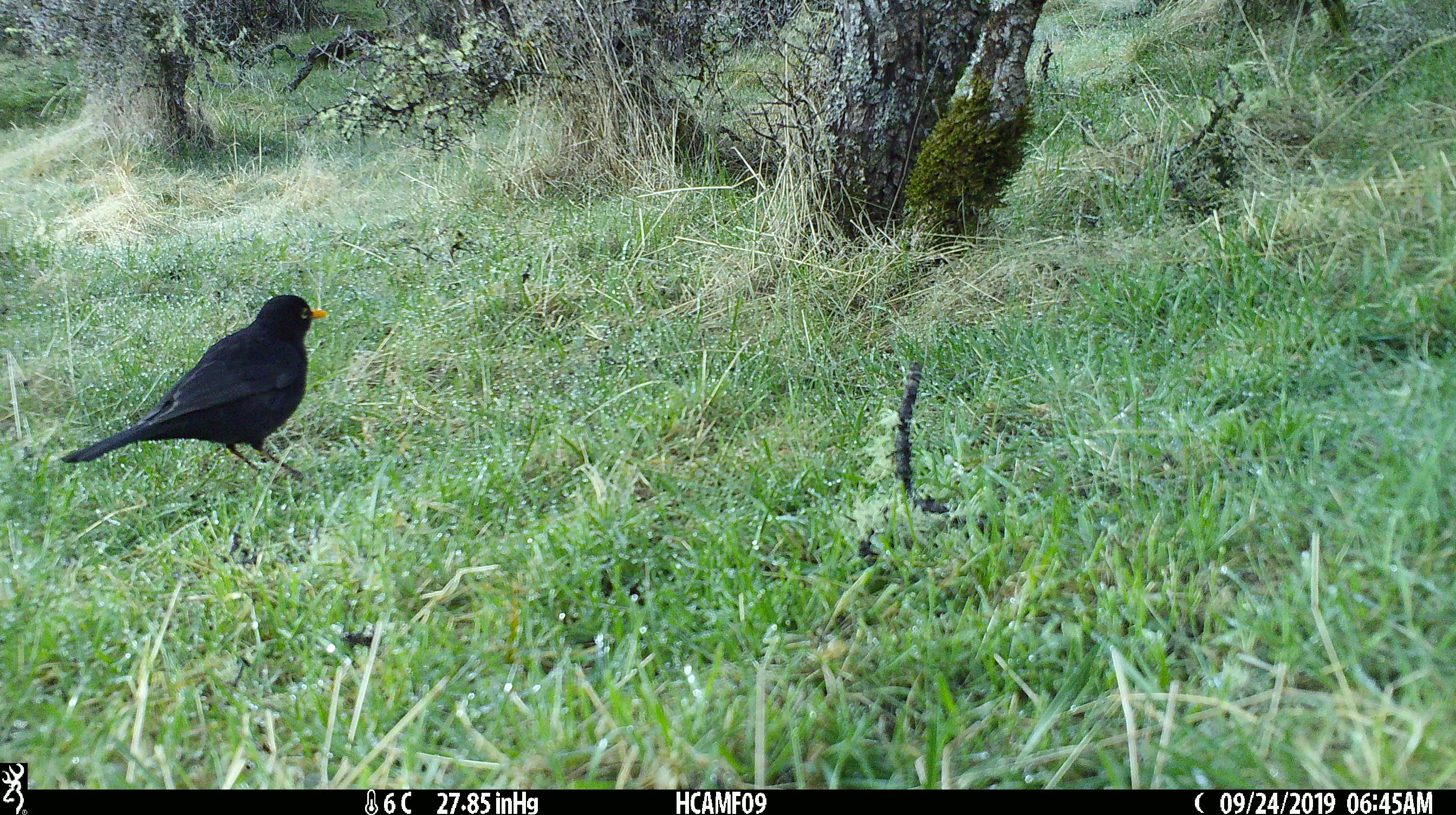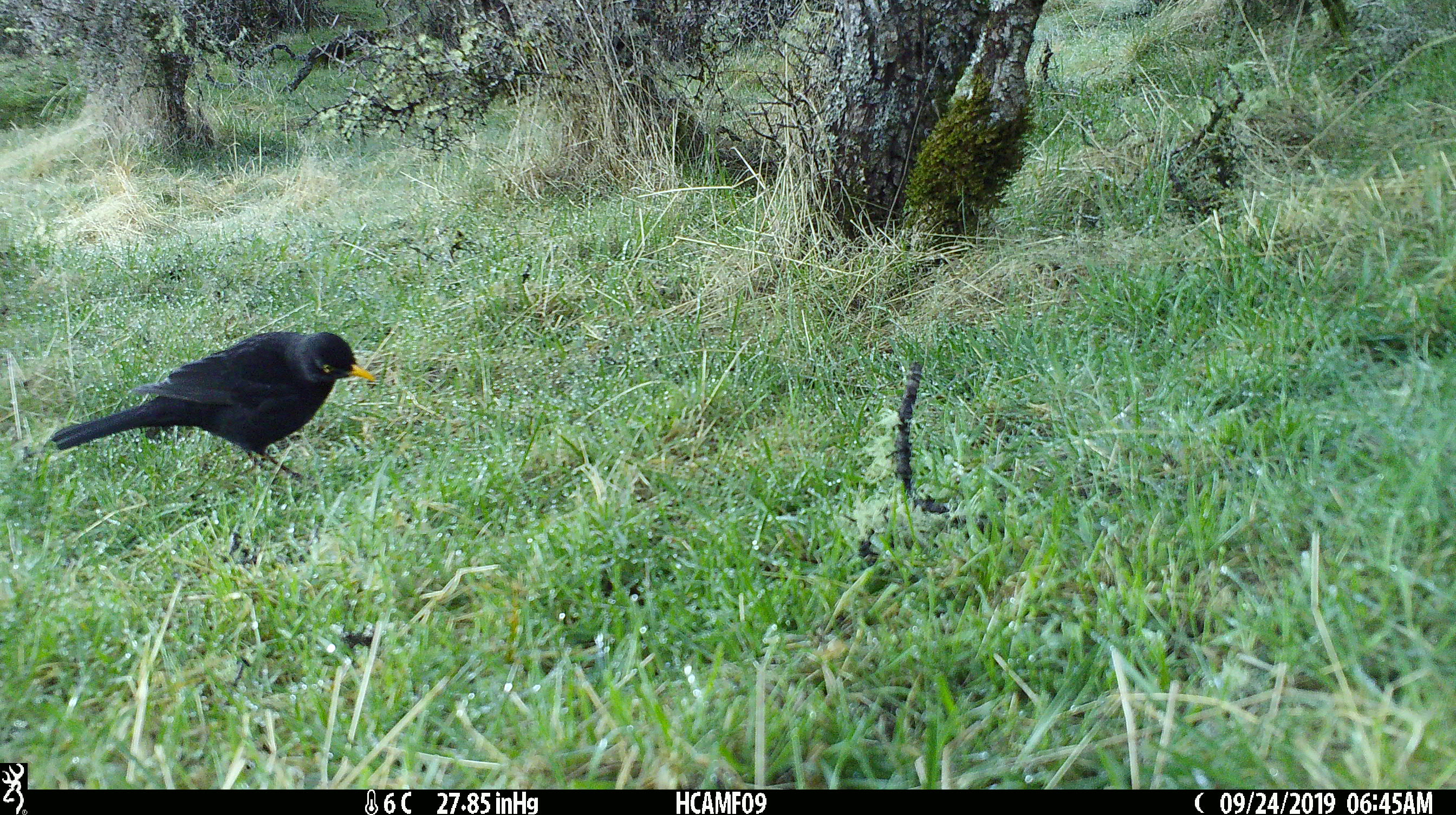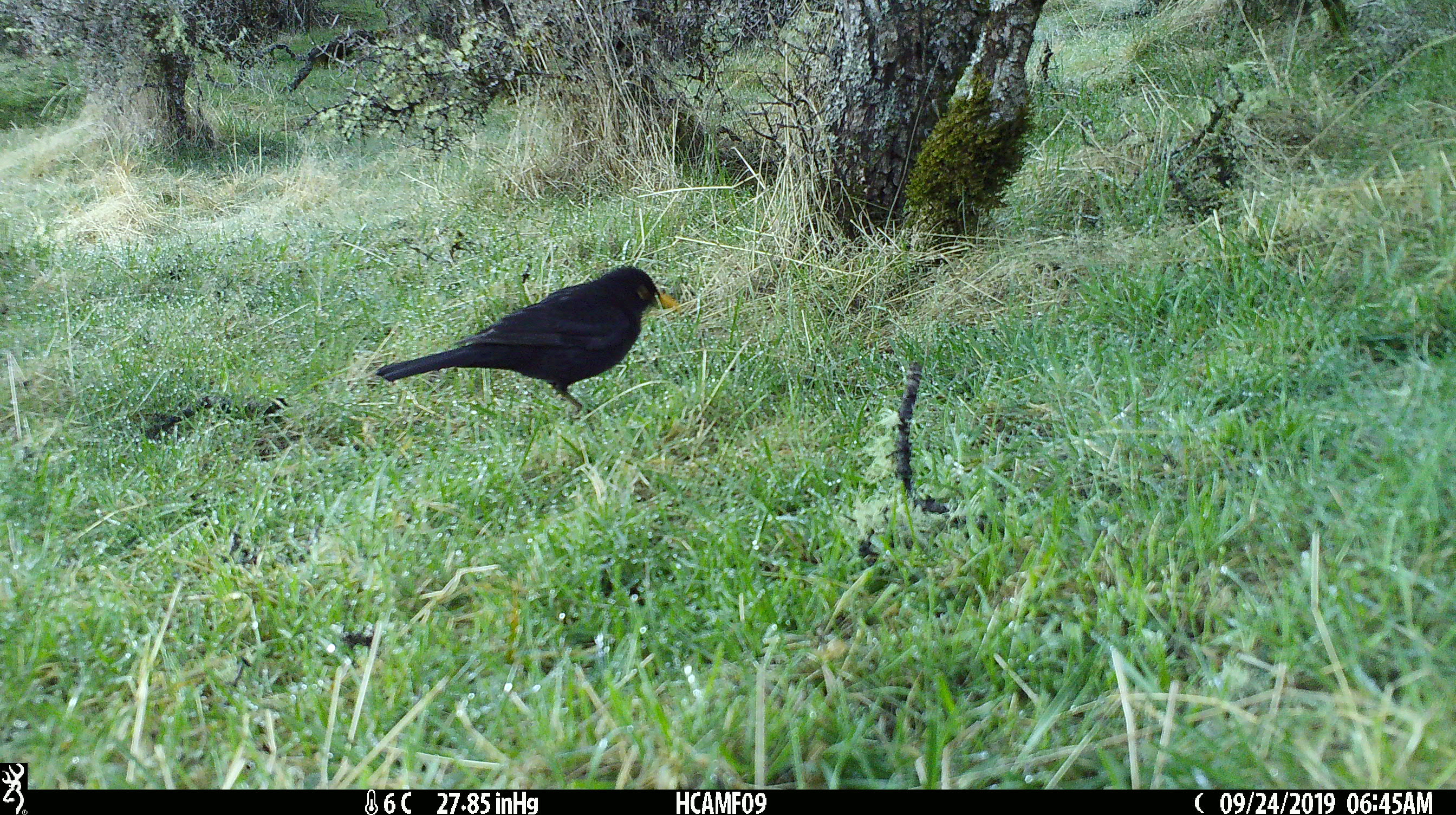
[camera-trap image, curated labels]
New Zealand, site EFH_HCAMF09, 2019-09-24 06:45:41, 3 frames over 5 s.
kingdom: Animalia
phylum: Chordata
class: Aves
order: Passeriformes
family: Turdidae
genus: Turdus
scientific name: Turdus merula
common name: eurasian blackbird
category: blackbird